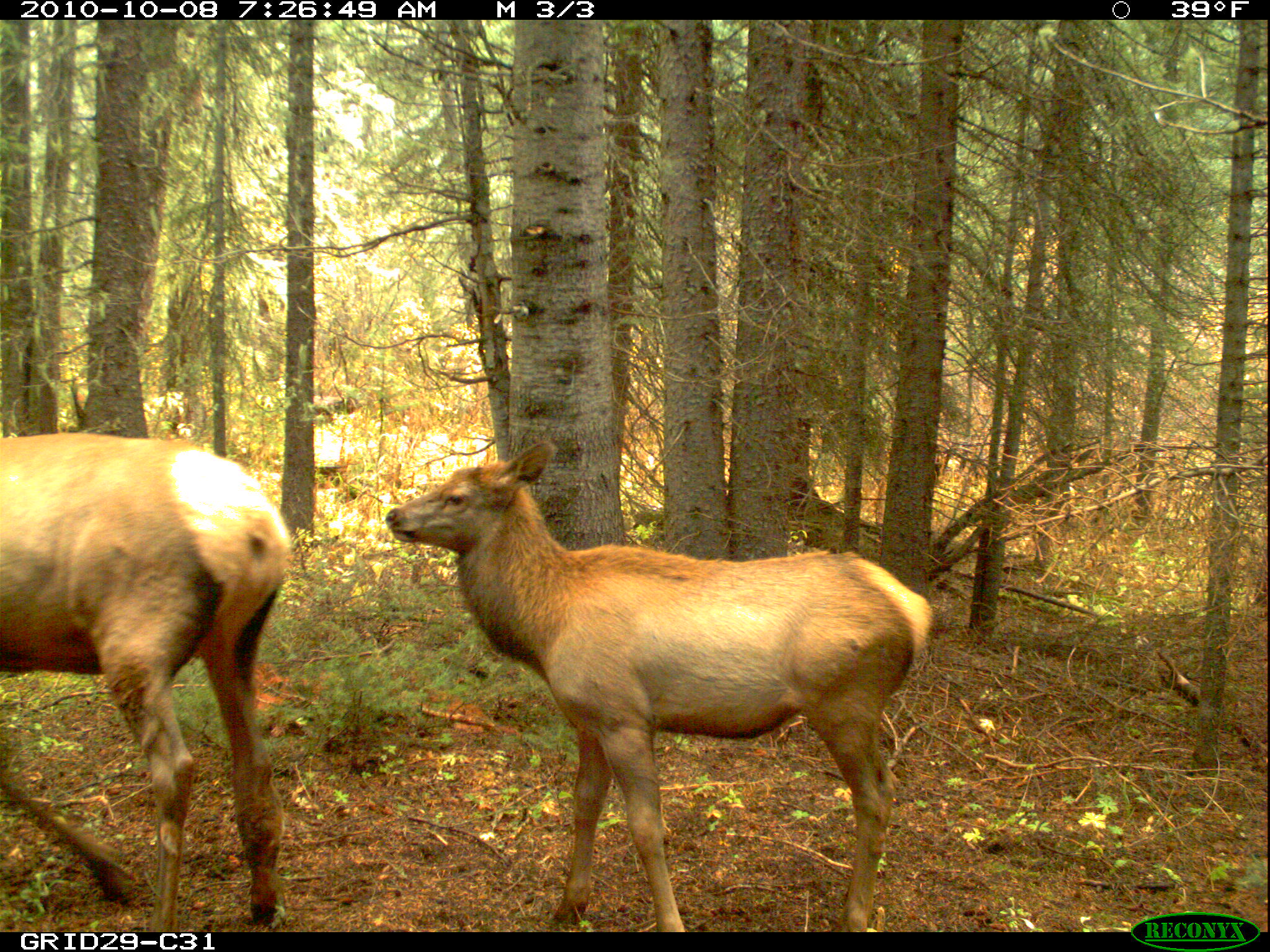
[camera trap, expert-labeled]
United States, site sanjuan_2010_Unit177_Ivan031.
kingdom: Animalia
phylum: Chordata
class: Mammalia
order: Artiodactyla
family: Cervidae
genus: Cervus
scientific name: Cervus elaphus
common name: red deer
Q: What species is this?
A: Cervus elaphus (red deer).